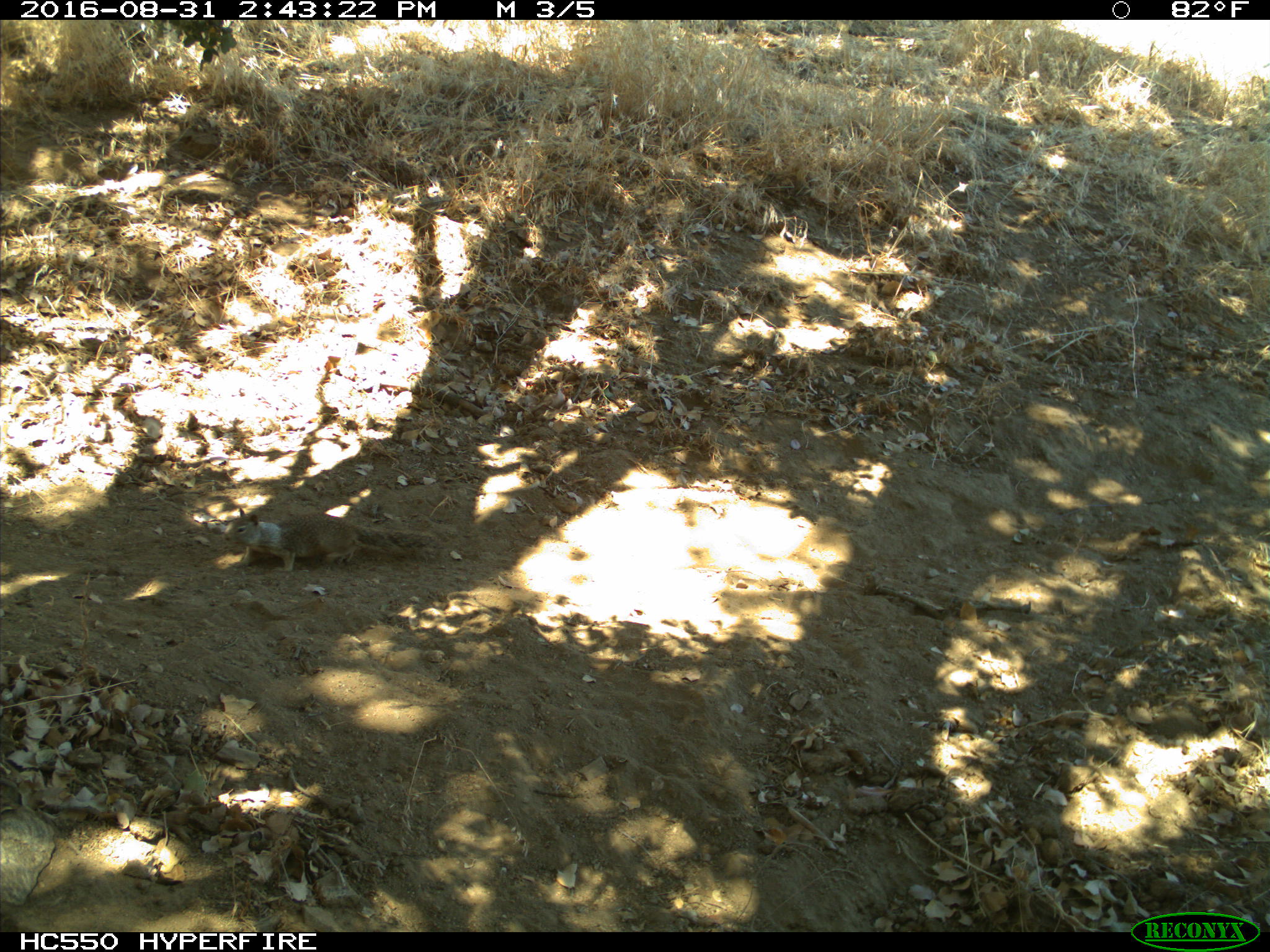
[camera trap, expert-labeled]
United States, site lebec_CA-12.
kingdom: Animalia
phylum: Chordata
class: Mammalia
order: Rodentia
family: Sciuridae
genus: Otospermophilus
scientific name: Otospermophilus beecheyi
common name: california ground squirrel